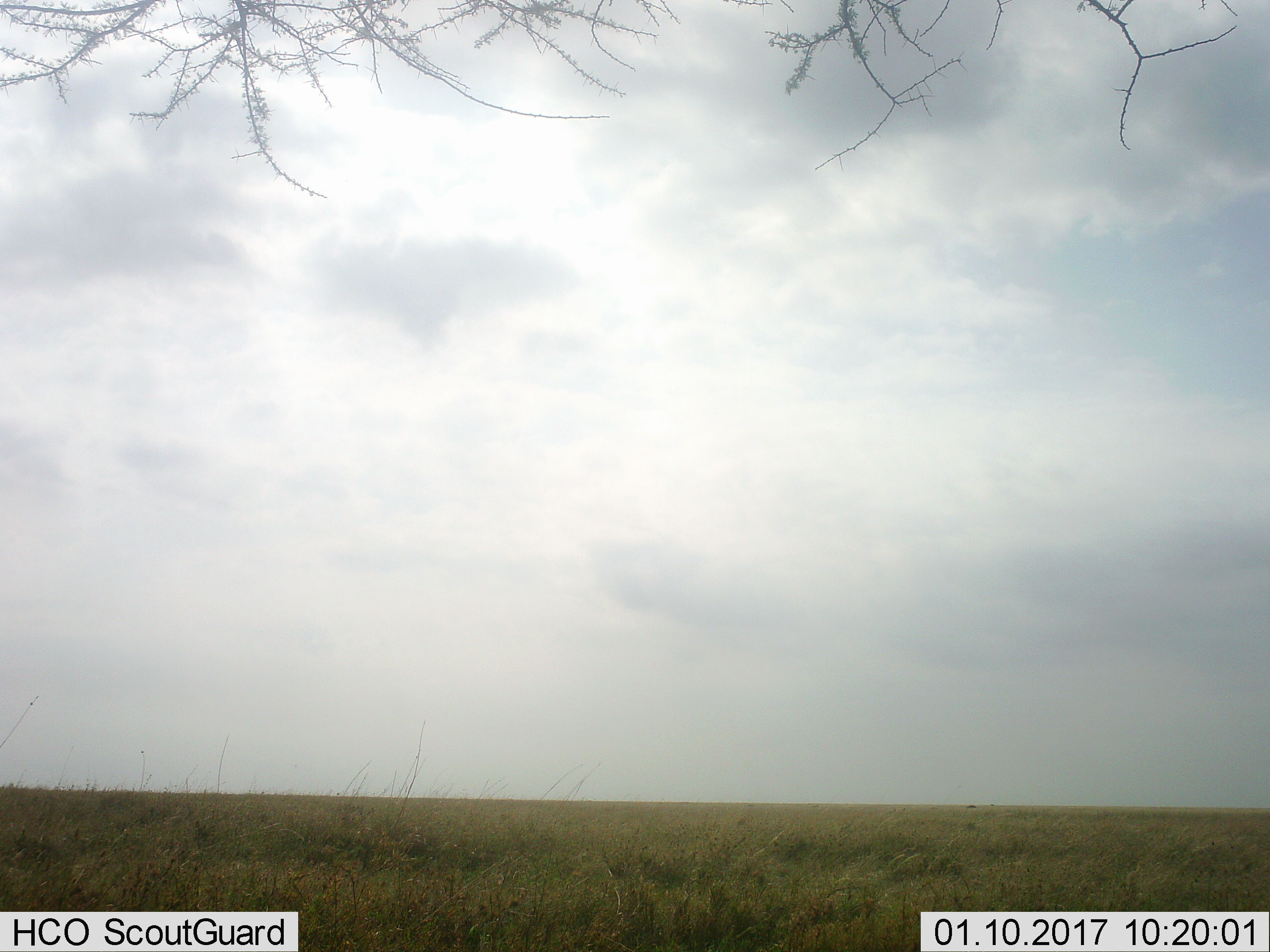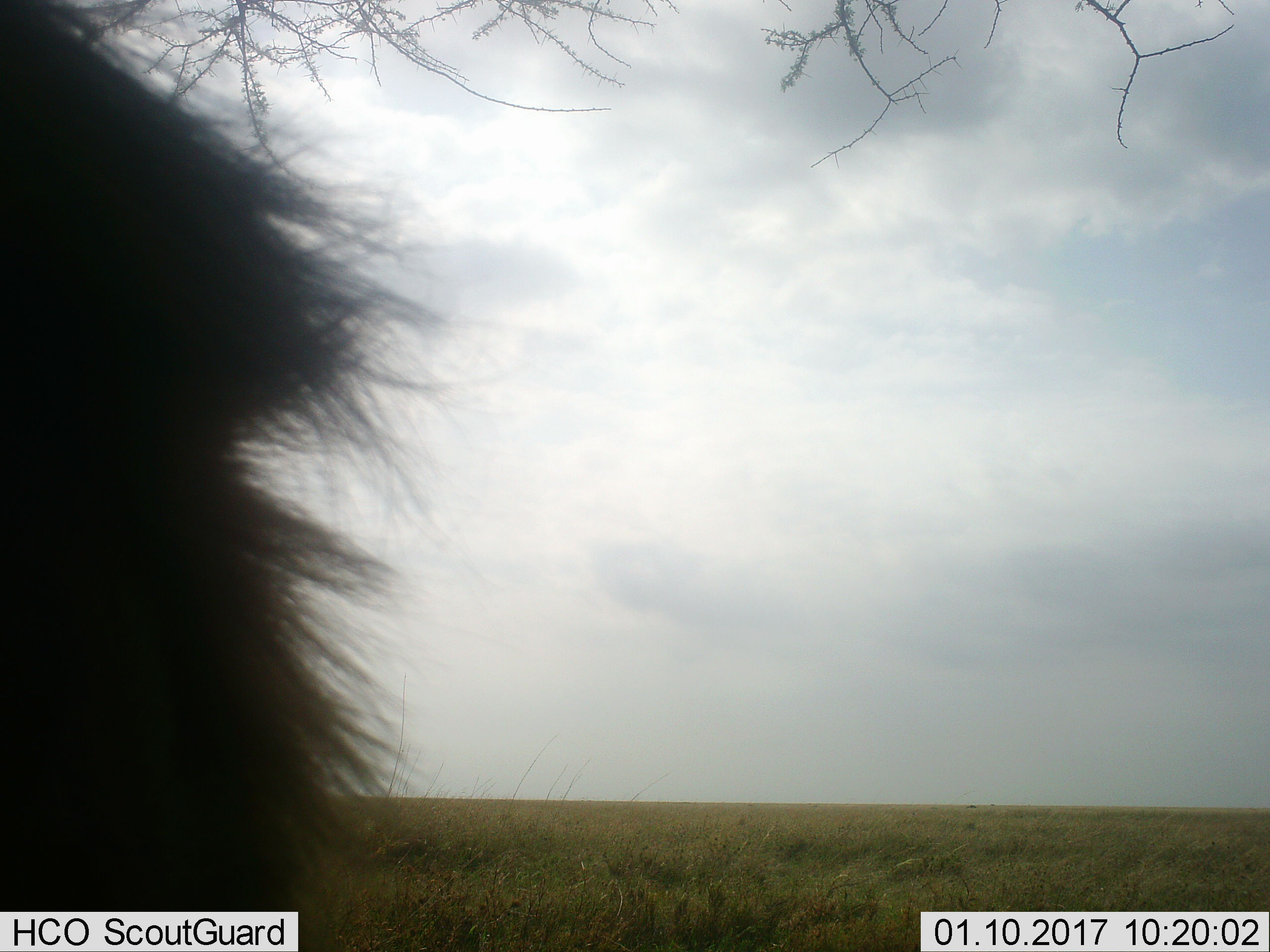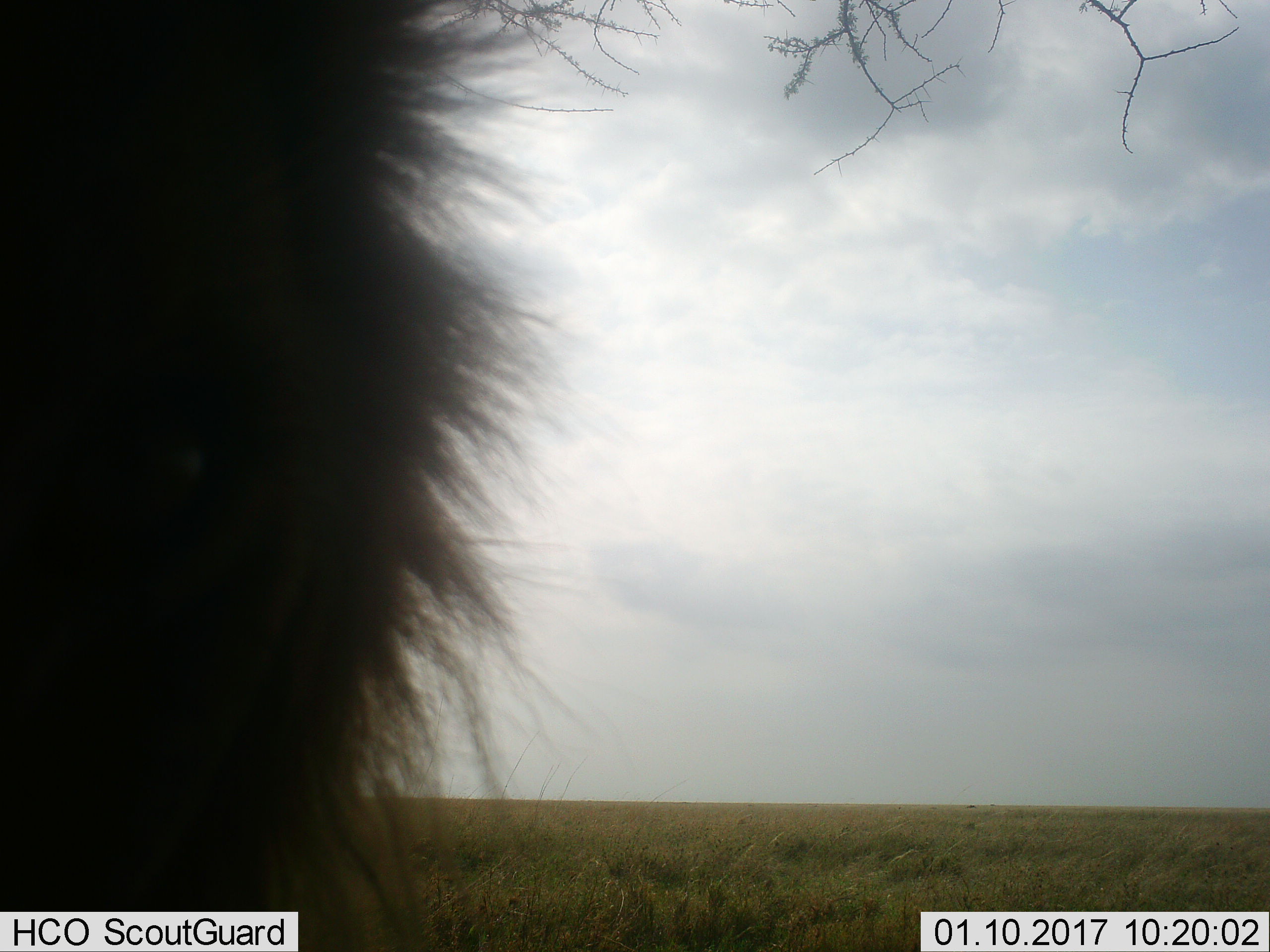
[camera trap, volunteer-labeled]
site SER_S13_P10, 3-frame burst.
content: unidentified animal